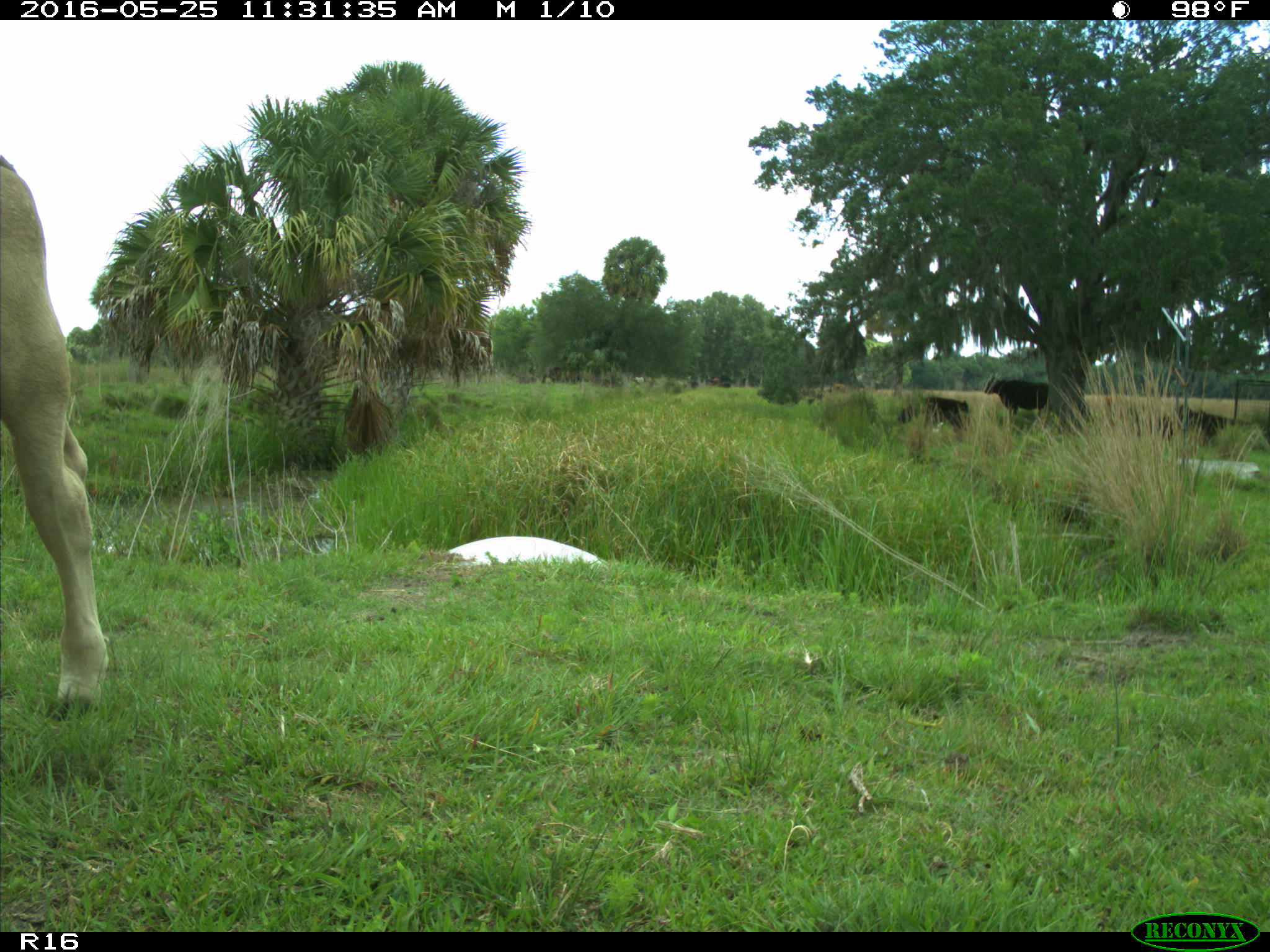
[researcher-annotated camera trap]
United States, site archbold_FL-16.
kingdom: Animalia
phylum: Chordata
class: Mammalia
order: Artiodactyla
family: Bovidae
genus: Bos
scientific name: Bos taurus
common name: domestic cow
Bos taurus (domestic cow).